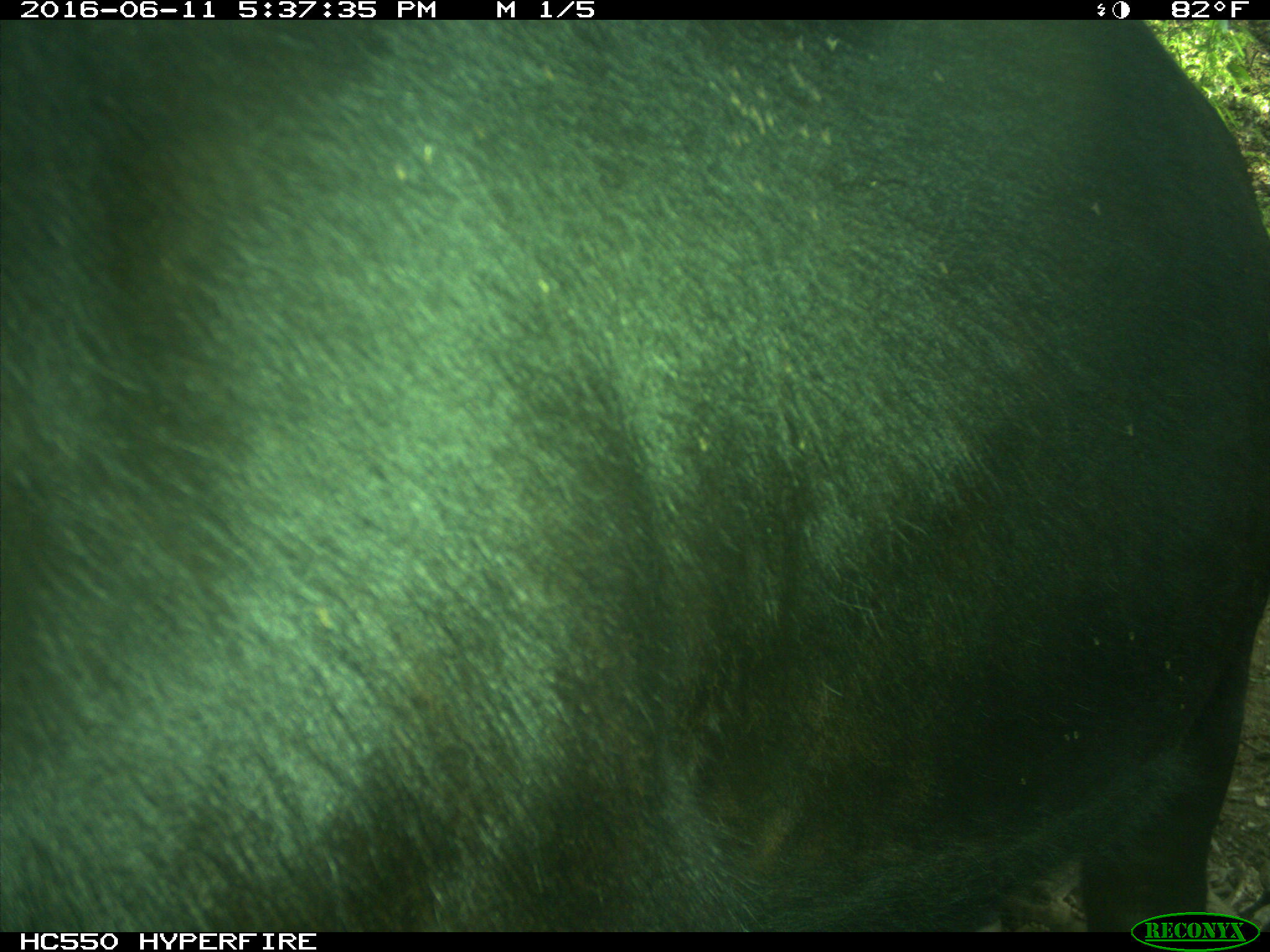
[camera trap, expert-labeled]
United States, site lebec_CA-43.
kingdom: Animalia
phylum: Chordata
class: Mammalia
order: Artiodactyla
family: Bovidae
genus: Bos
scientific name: Bos taurus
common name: domestic cow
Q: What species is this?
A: Bos taurus (domestic cow).